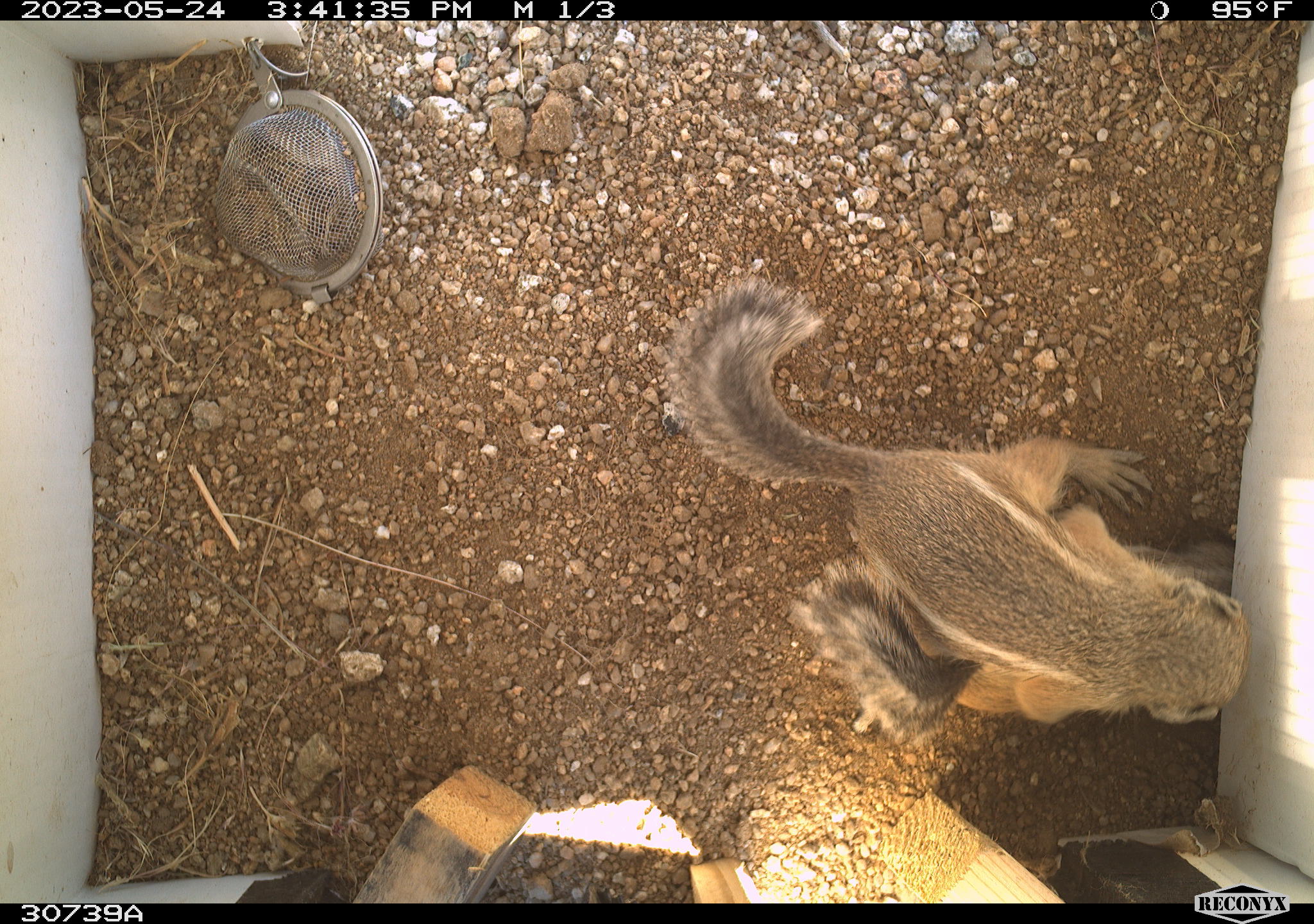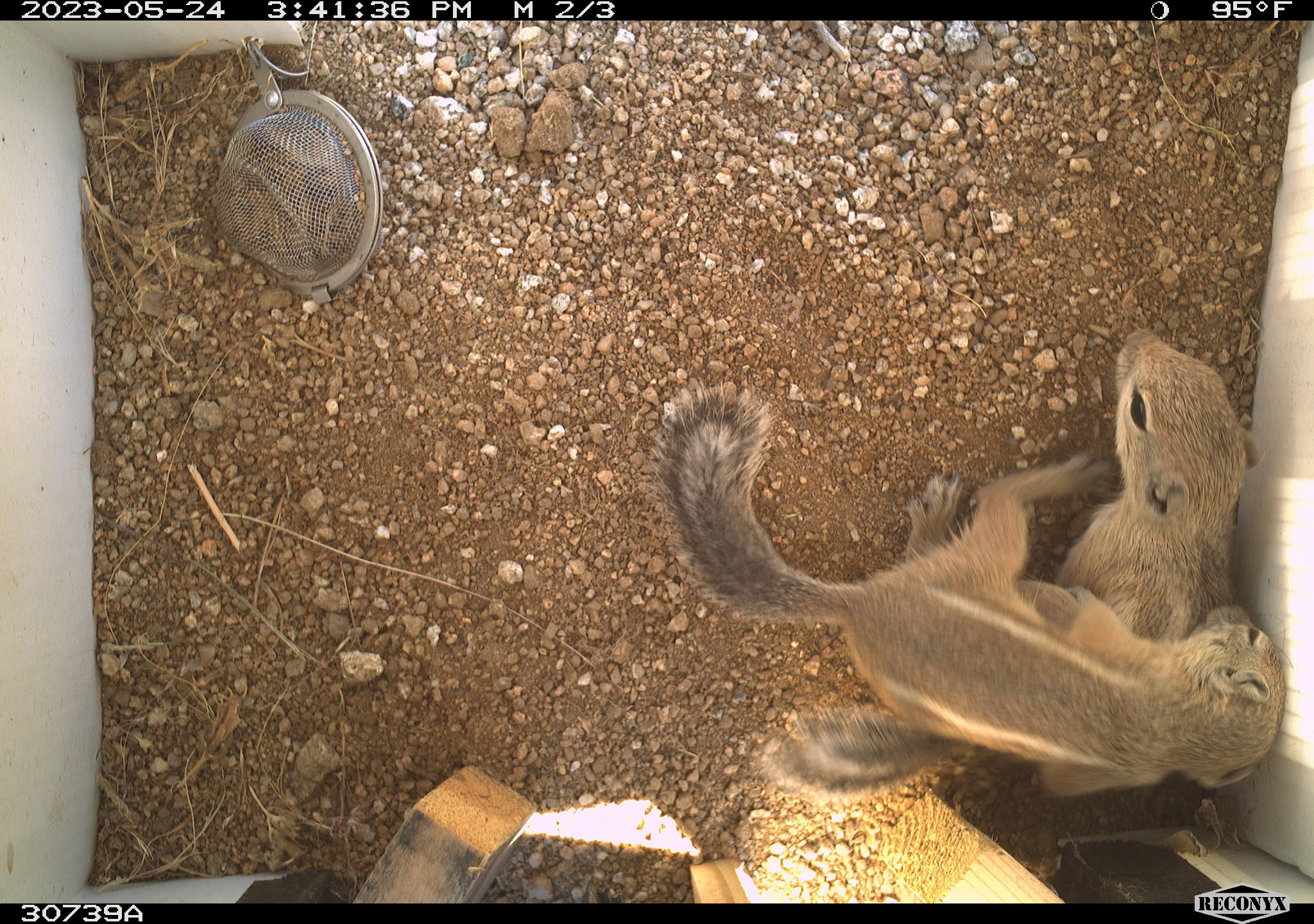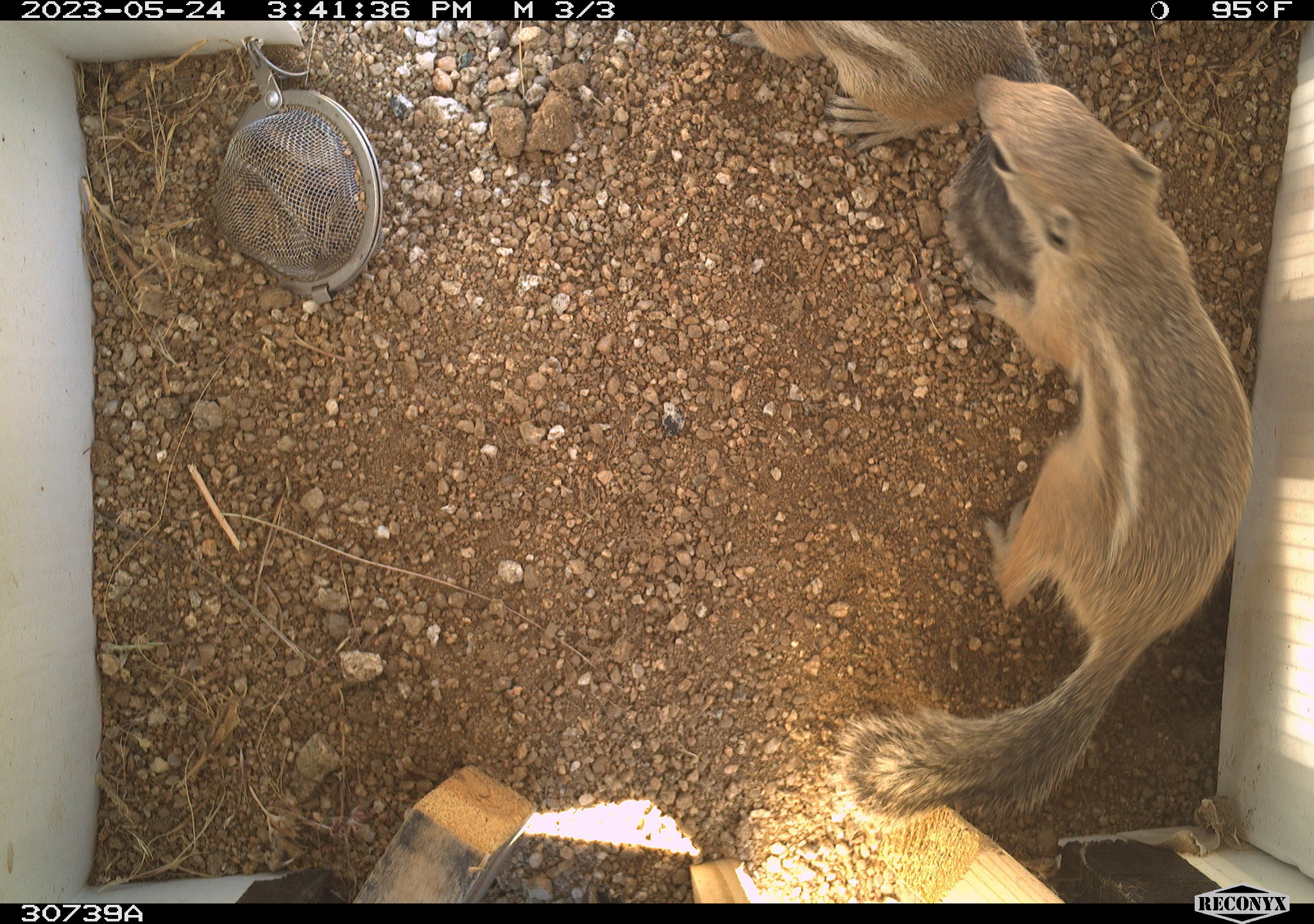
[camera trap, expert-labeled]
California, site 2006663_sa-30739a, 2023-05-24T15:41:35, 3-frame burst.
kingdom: Animalia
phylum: Chordata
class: Mammalia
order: Rodentia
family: Sciuridae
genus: Ammospermophilus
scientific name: Ammospermophilus leucurus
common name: white-tailed antelope squirrel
White-tailed antelope squirrel (Ammospermophilus leucurus).